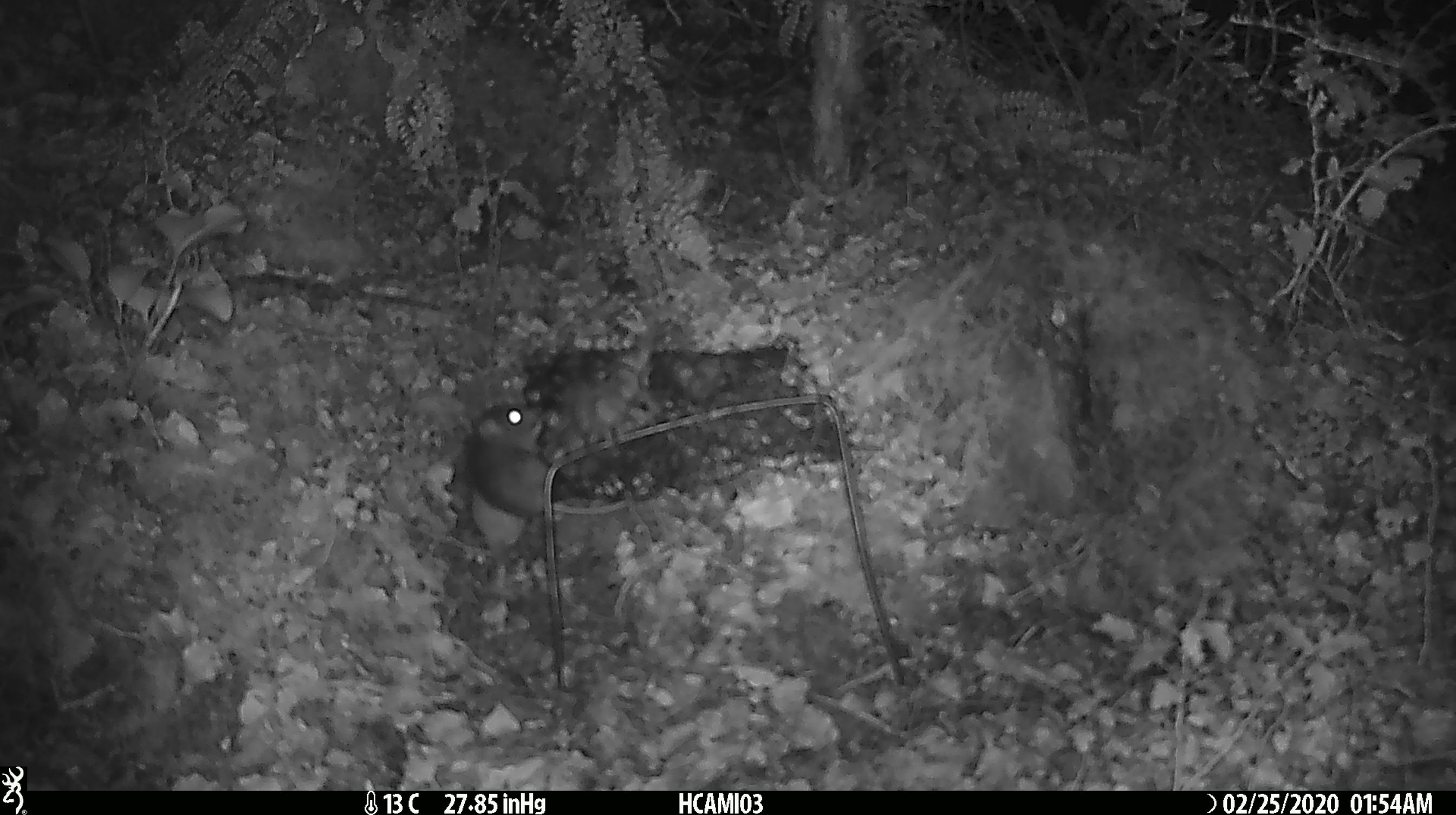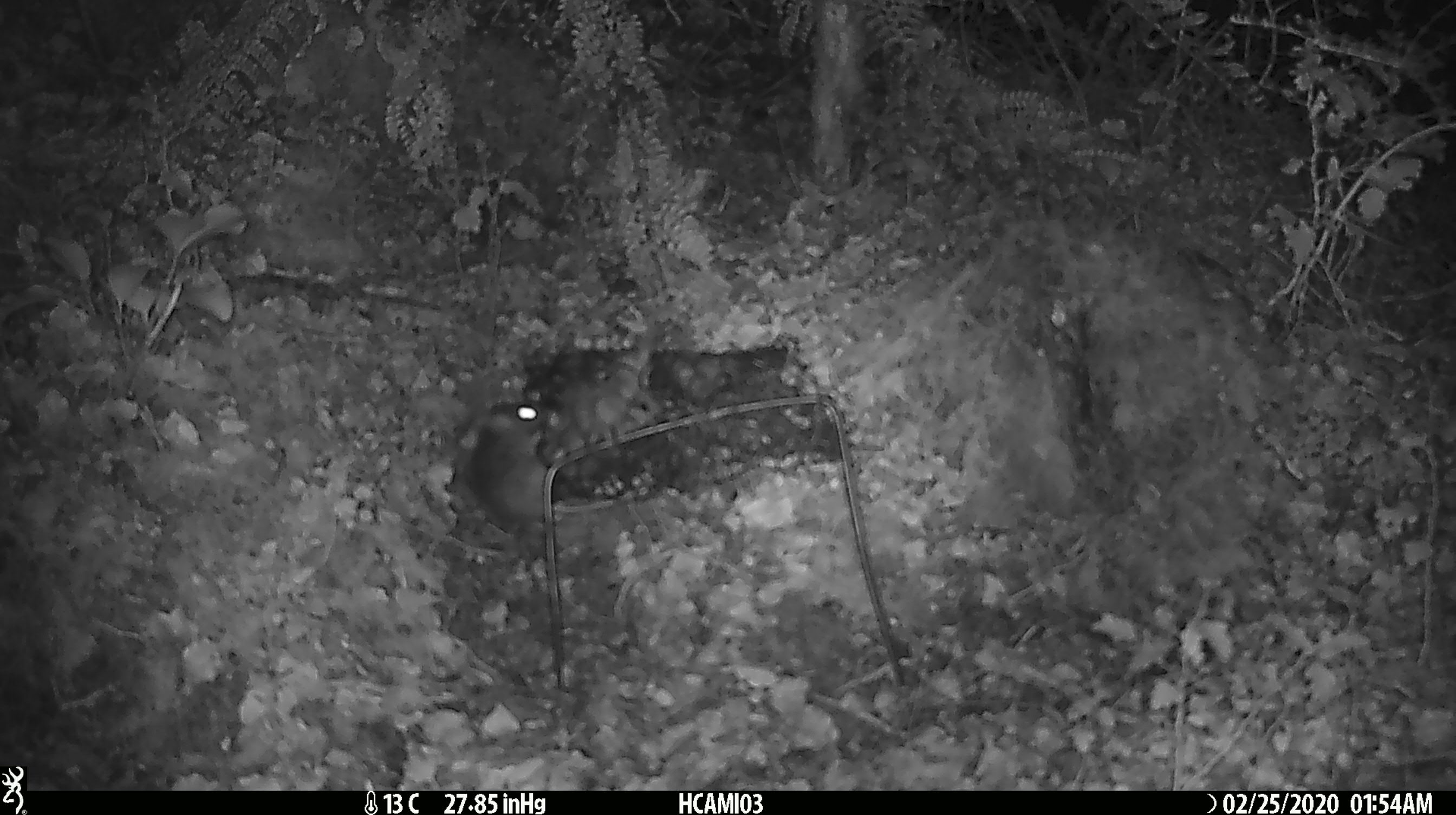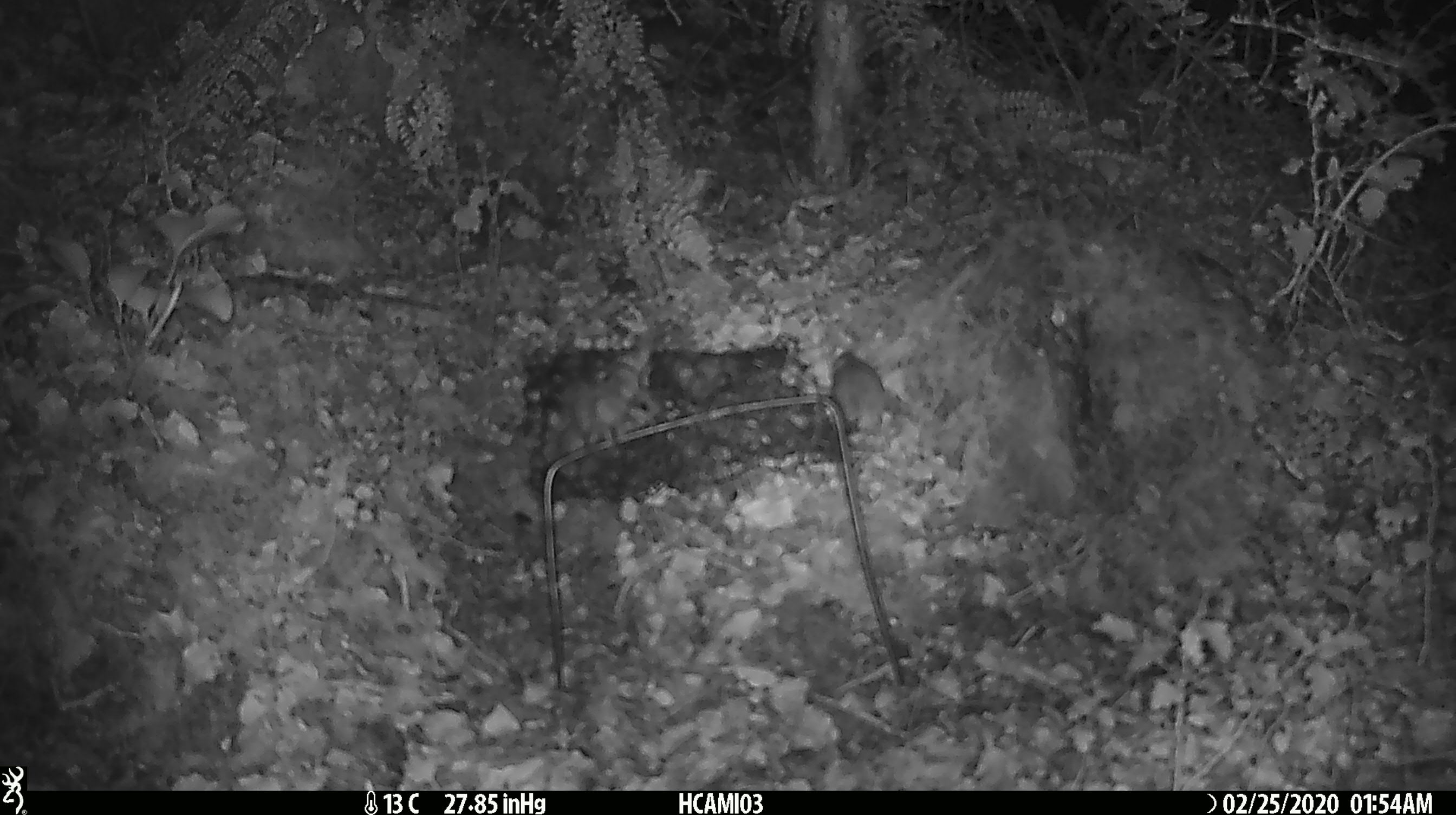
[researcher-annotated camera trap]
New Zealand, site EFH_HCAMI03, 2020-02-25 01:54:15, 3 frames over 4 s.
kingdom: Animalia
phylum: Chordata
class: Mammalia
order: Rodentia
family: Muridae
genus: Mus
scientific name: Mus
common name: mouse